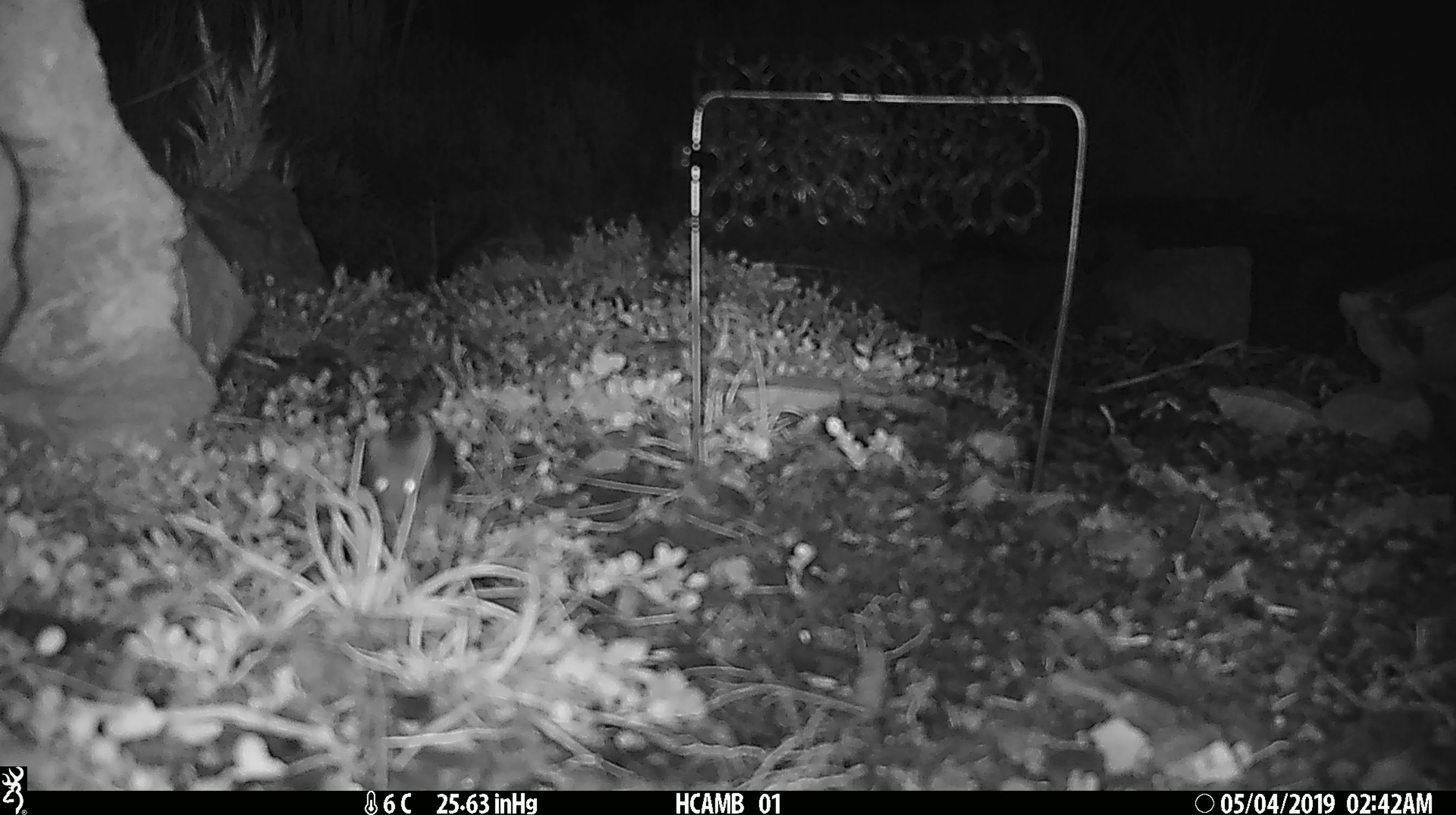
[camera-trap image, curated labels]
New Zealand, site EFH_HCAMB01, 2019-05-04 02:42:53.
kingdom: Animalia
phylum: Chordata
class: Mammalia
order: Rodentia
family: Muridae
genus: Mus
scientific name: Mus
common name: mouse